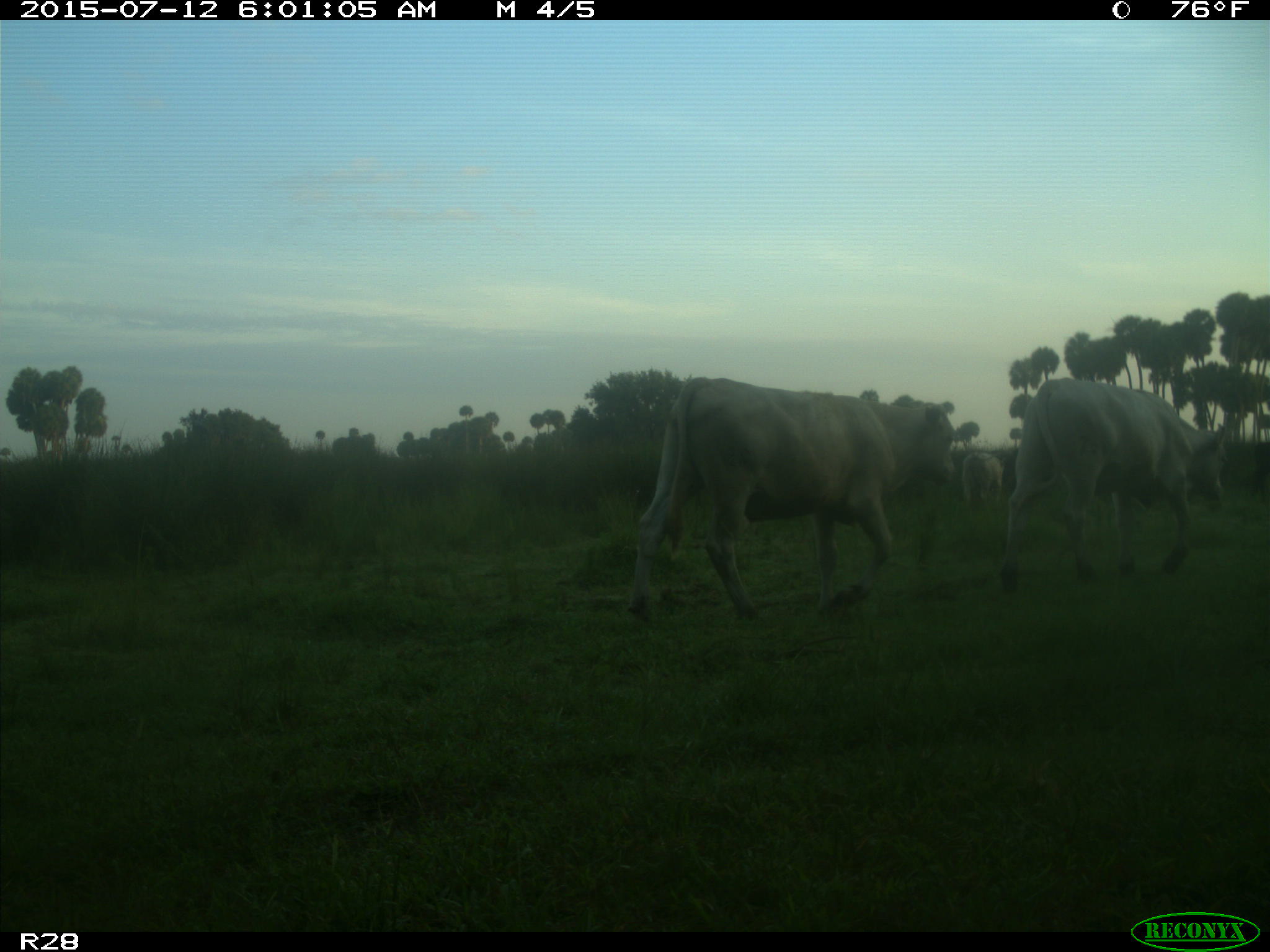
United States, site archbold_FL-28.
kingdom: Animalia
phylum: Chordata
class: Mammalia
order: Artiodactyla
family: Bovidae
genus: Bos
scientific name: Bos taurus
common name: domestic cow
Bos taurus (domestic cow).